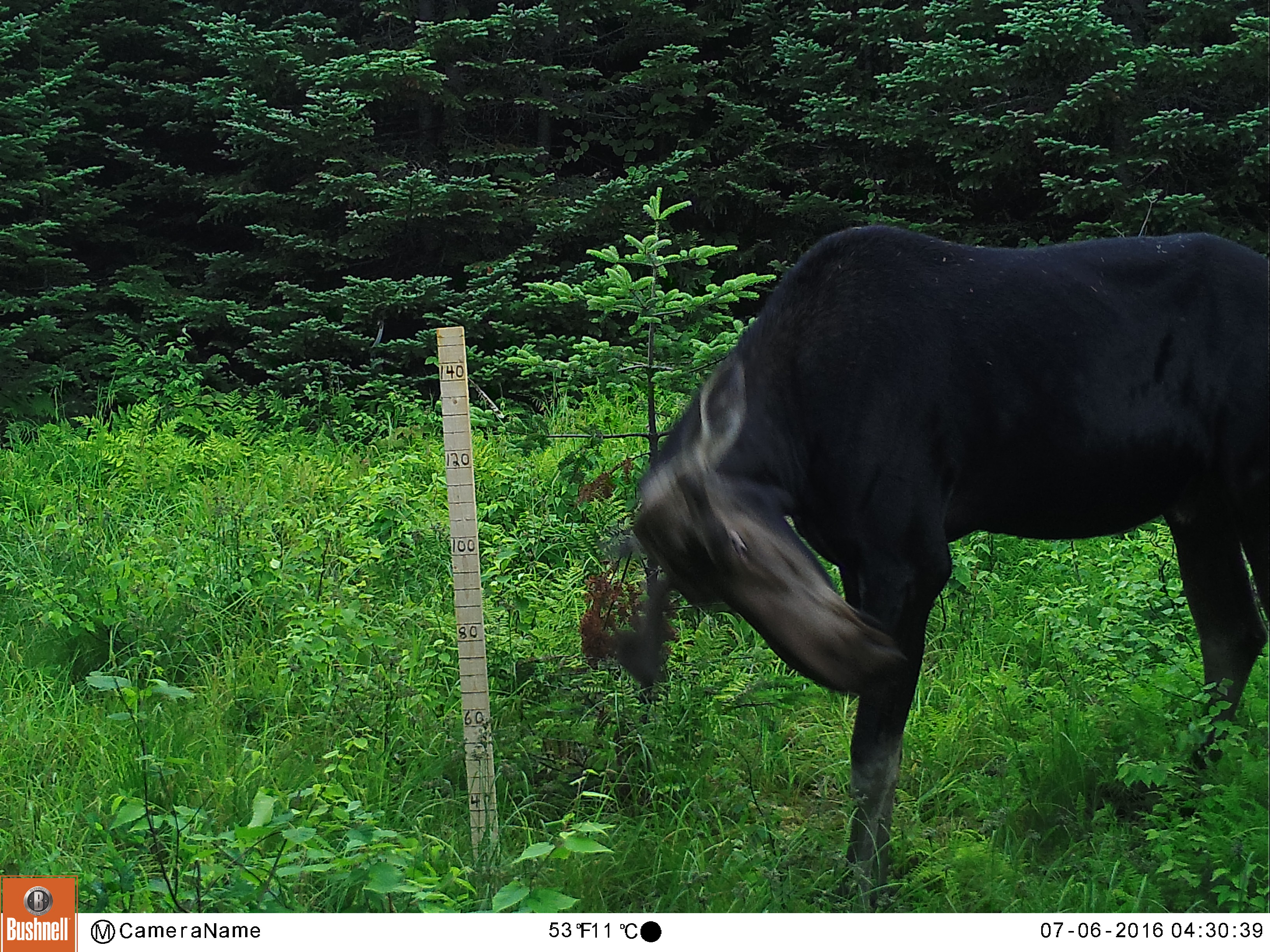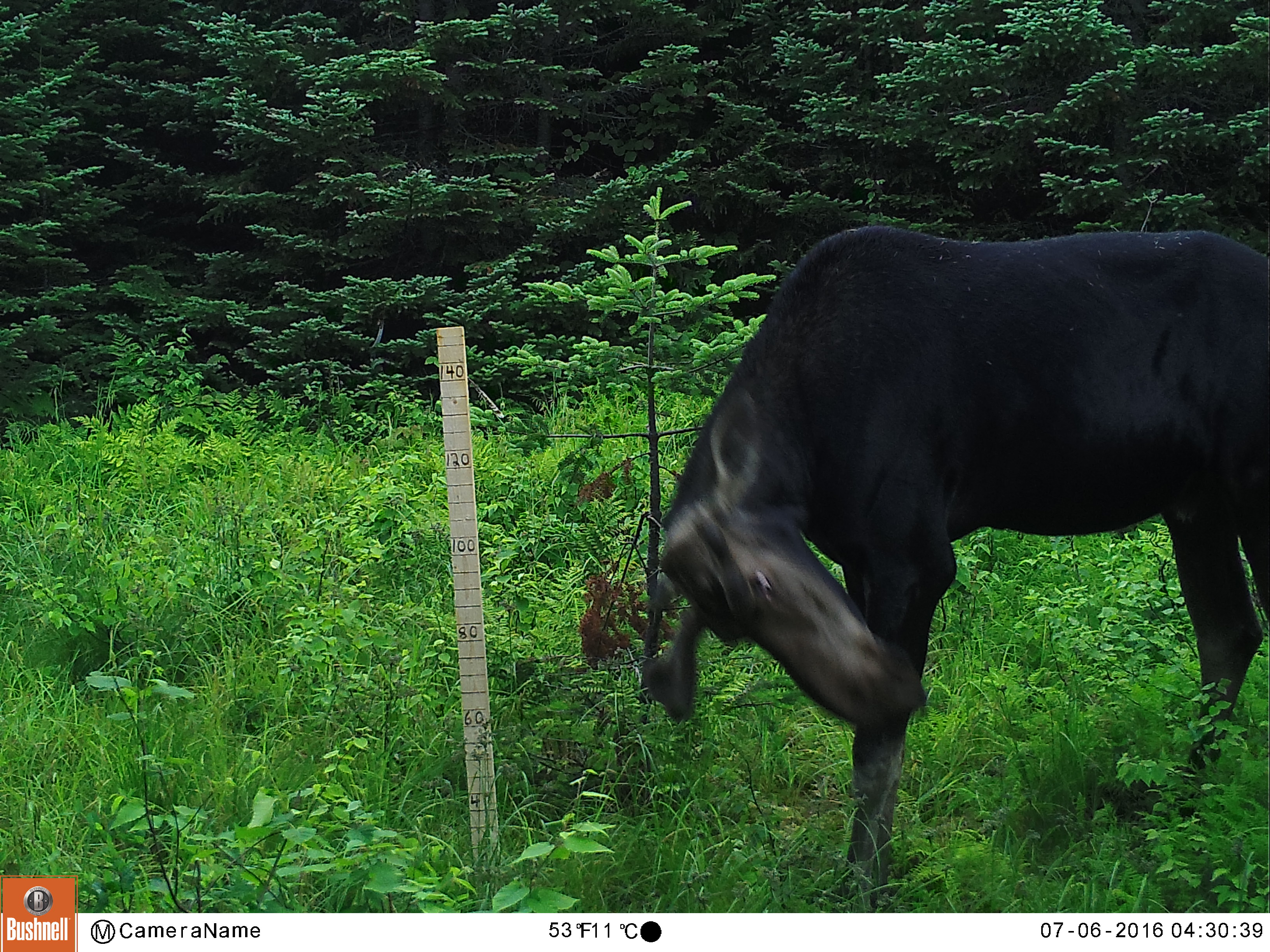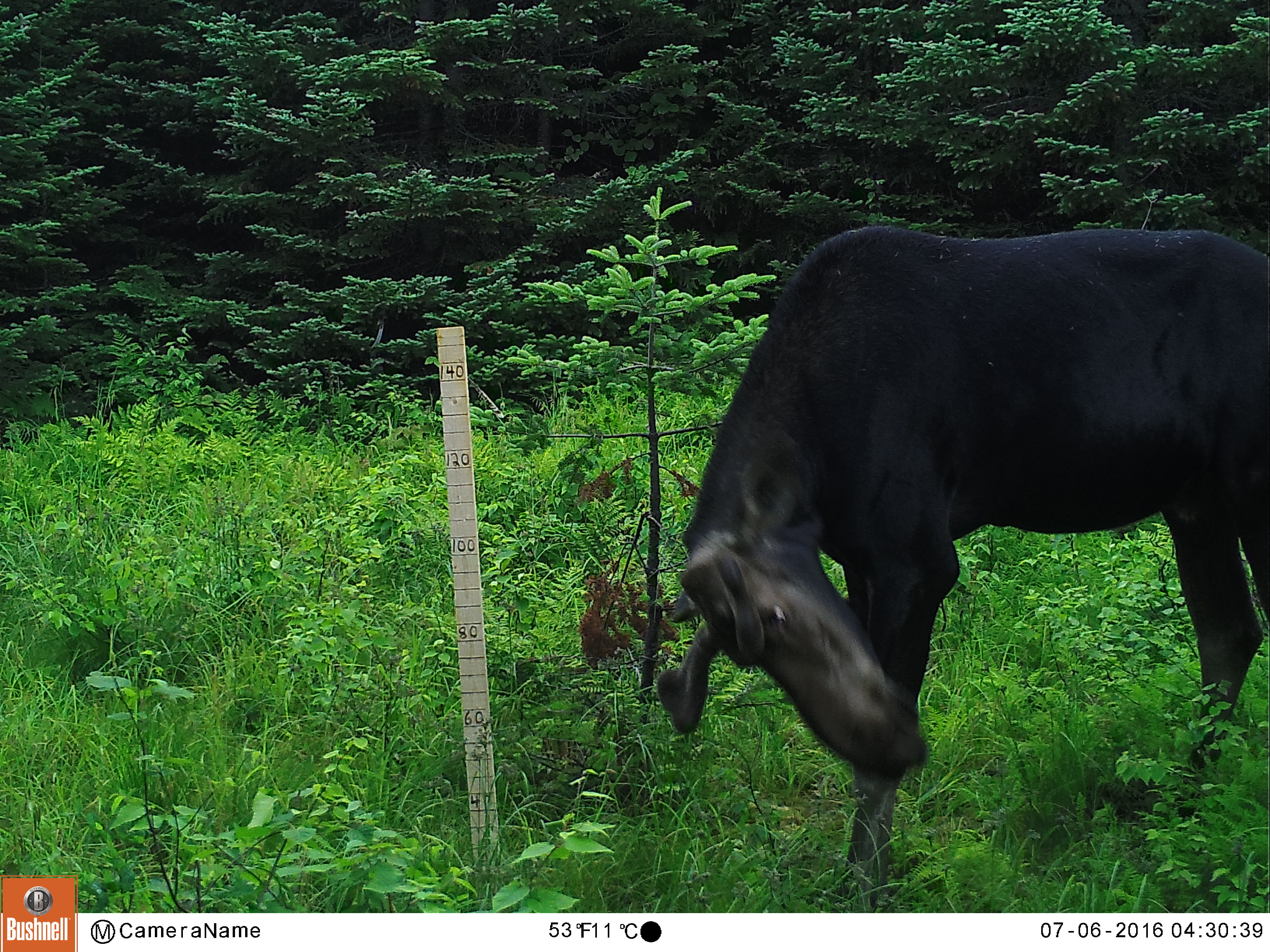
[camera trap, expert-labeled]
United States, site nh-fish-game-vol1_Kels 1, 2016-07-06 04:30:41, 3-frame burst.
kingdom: Animalia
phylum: Chordata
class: Mammalia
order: Artiodactyla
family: Cervidae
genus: Alces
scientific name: Alces alces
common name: moose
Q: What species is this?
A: Moose (Alces alces).